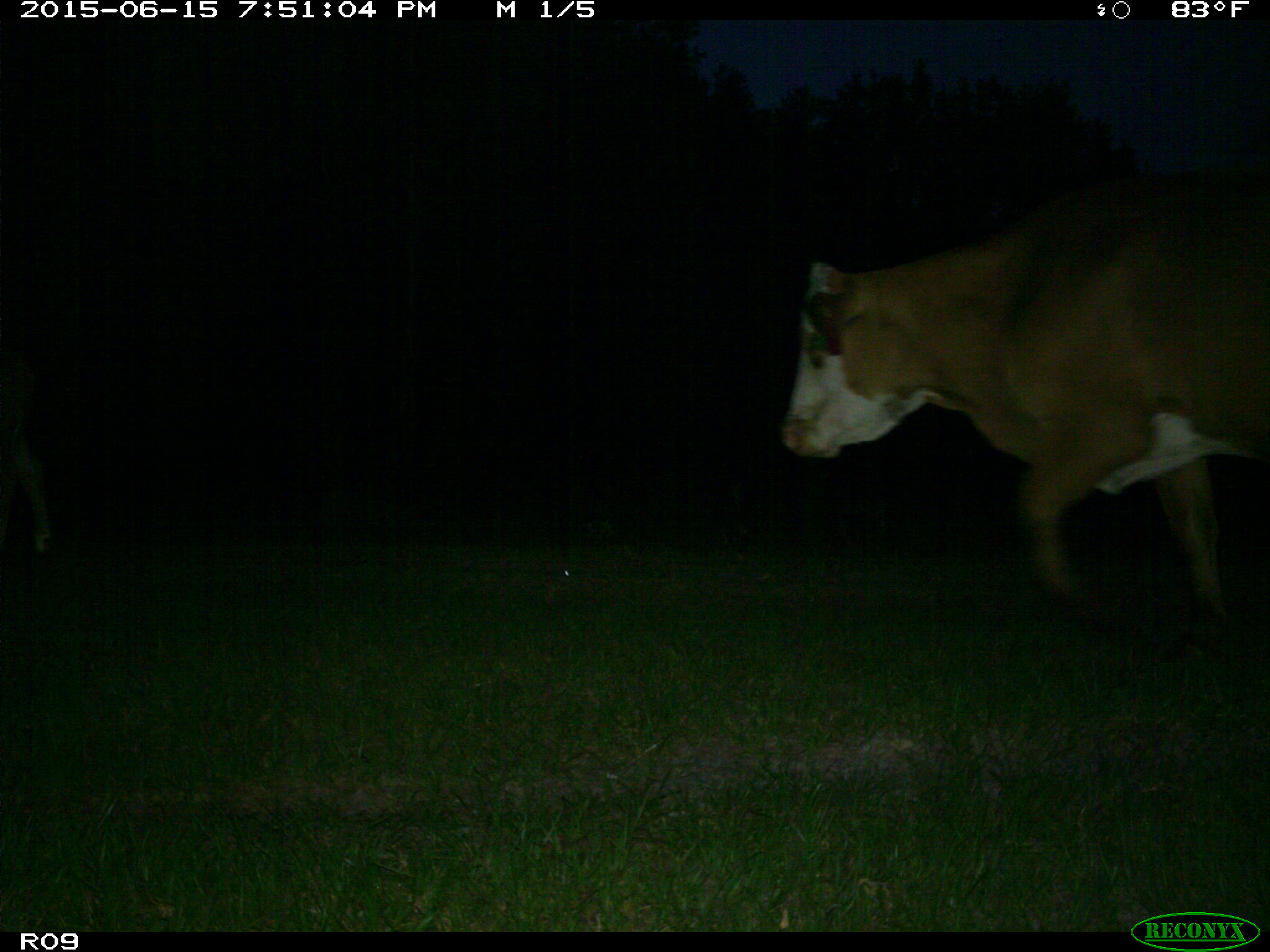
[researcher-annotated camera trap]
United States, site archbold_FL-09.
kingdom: Animalia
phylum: Chordata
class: Mammalia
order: Artiodactyla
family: Bovidae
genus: Bos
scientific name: Bos taurus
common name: domestic cow